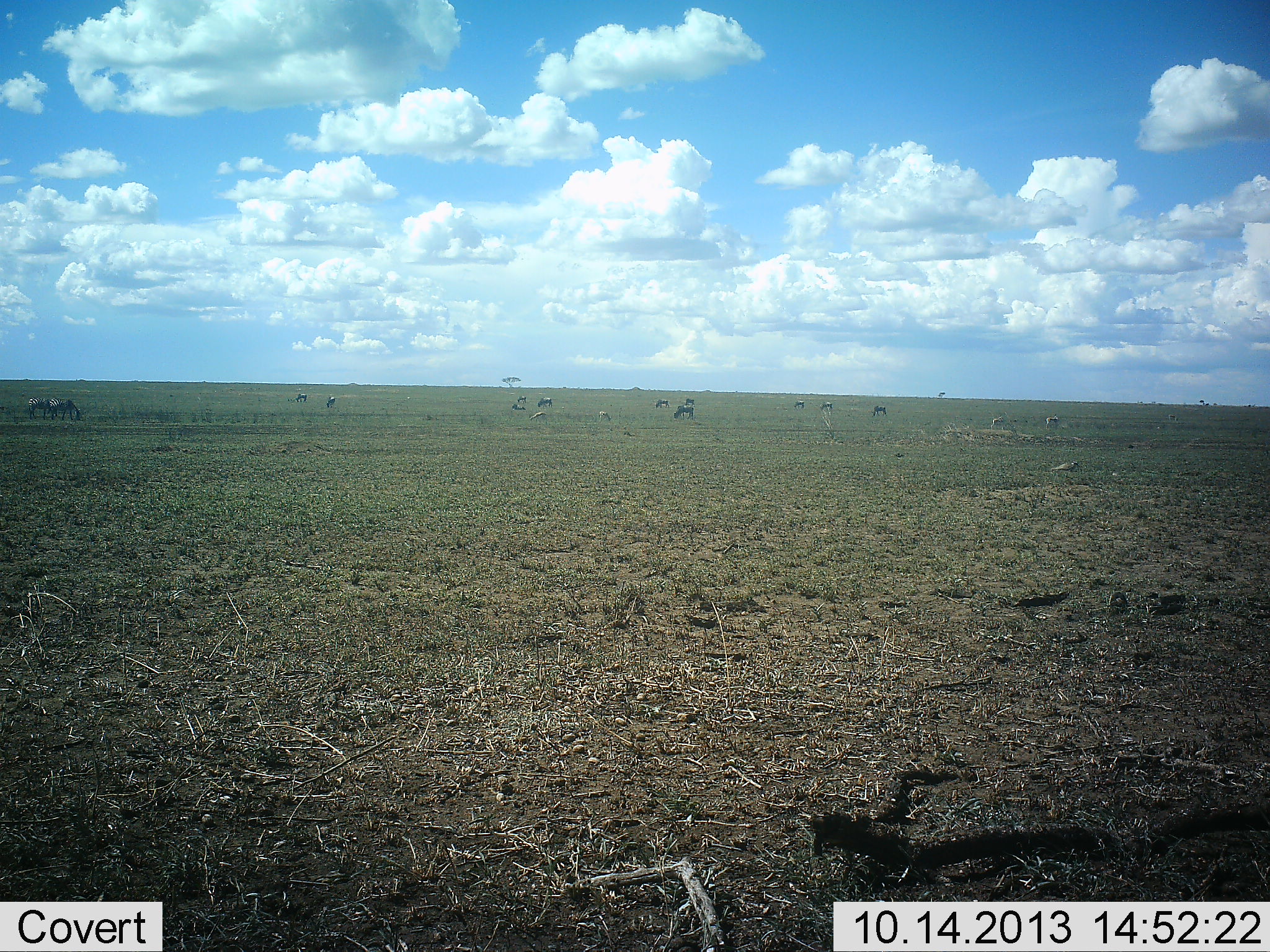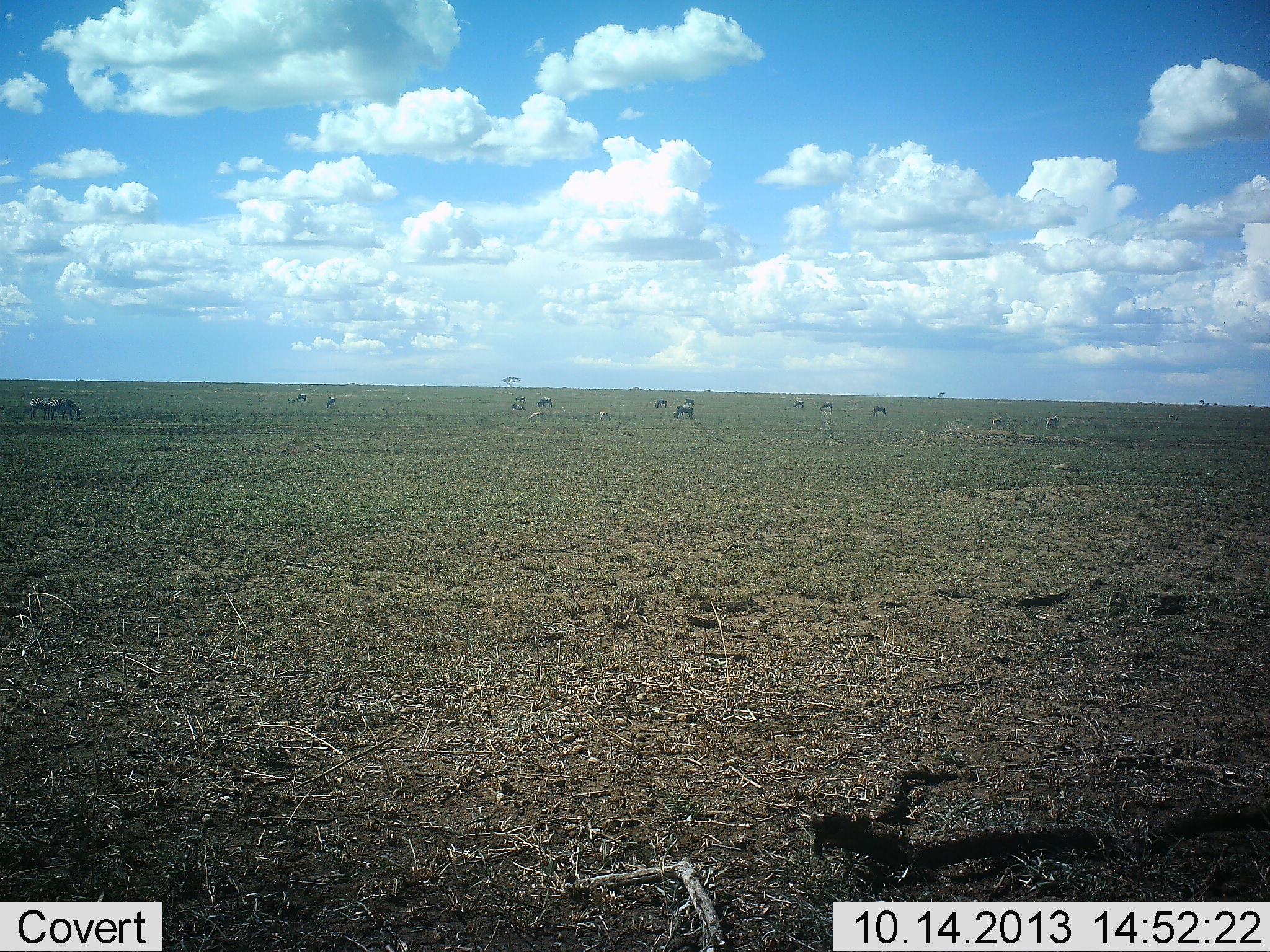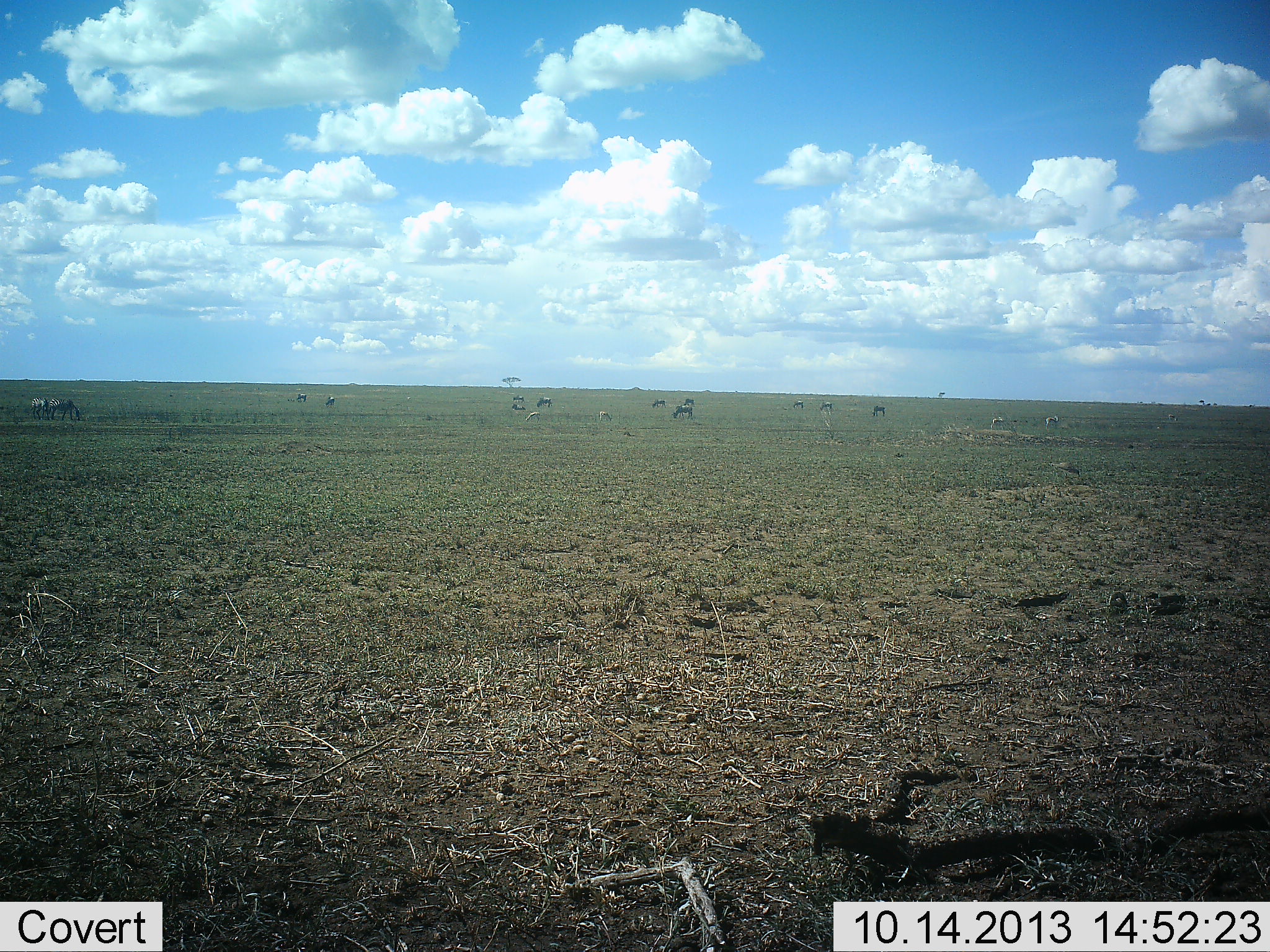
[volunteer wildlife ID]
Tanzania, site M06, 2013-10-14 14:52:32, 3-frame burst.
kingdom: Animalia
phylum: Chordata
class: Mammalia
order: Artiodactyla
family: Bovidae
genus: Eudorcas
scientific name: Eudorcas thomsonii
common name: thomson's gazelle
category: gazellethomsons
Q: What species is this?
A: Gazellethomsons (thomson's gazelle) (Eudorcas thomsonii).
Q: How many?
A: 3.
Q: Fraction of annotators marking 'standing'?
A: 60%.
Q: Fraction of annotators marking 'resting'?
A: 0%.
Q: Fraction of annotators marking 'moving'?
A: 0%.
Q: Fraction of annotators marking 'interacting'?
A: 0%.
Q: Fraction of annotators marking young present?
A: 0%.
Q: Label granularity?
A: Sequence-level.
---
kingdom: Animalia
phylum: Chordata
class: Mammalia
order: Artiodactyla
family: Bovidae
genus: Connochaetes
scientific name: Connochaetes taurinus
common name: blue wildebeest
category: wildebeest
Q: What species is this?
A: Wildebeest (blue wildebeest) (Connochaetes taurinus).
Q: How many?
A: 11-50.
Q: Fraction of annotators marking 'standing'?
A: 67%.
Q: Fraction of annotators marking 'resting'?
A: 0%.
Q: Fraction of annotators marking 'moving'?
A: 17%.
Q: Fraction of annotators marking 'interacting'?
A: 0%.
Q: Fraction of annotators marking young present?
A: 0%.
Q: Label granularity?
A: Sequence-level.